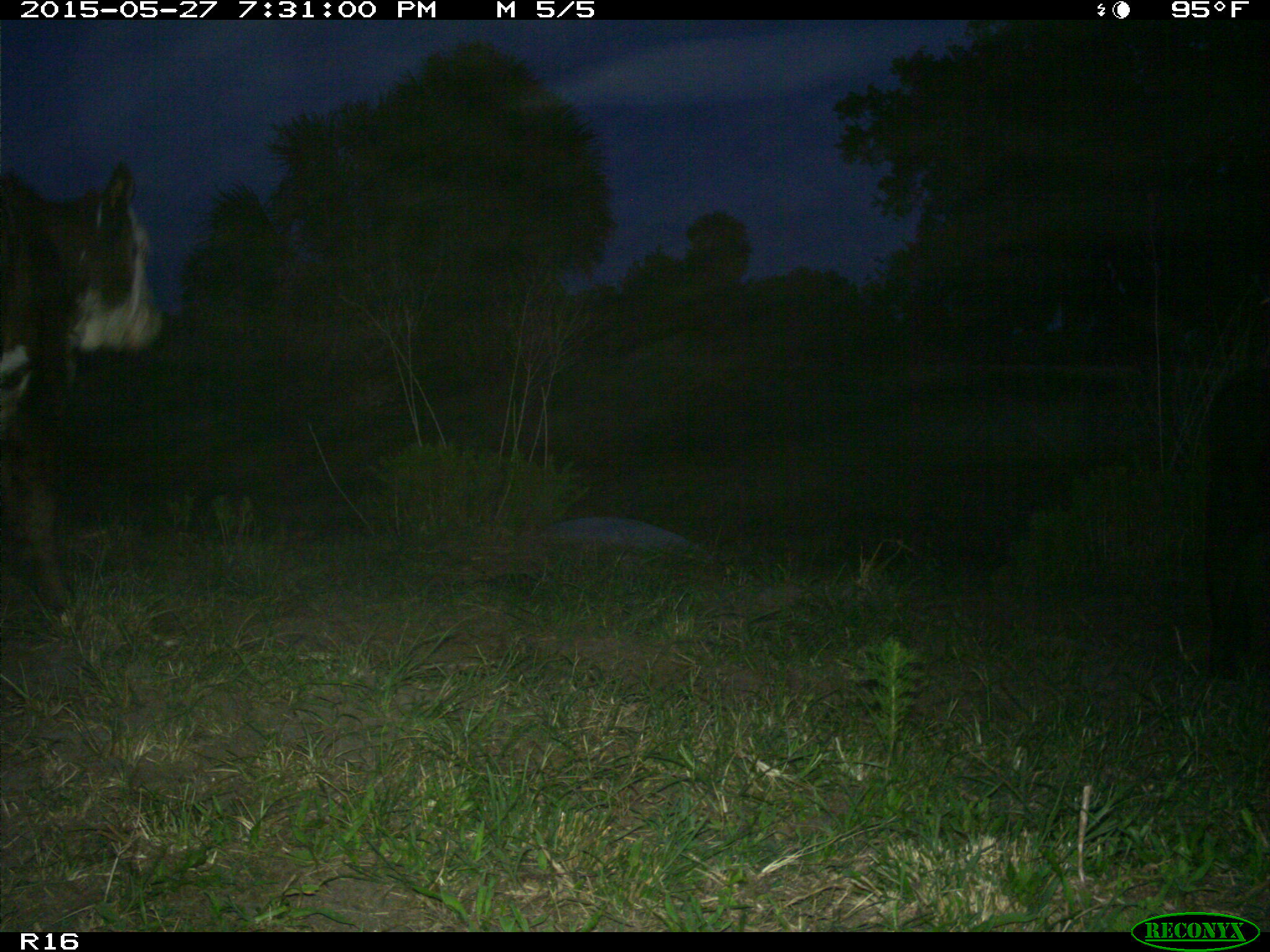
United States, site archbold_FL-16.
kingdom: Animalia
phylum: Chordata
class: Mammalia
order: Artiodactyla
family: Bovidae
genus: Bos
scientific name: Bos taurus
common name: domestic cow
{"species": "Bos taurus (domestic cow)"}